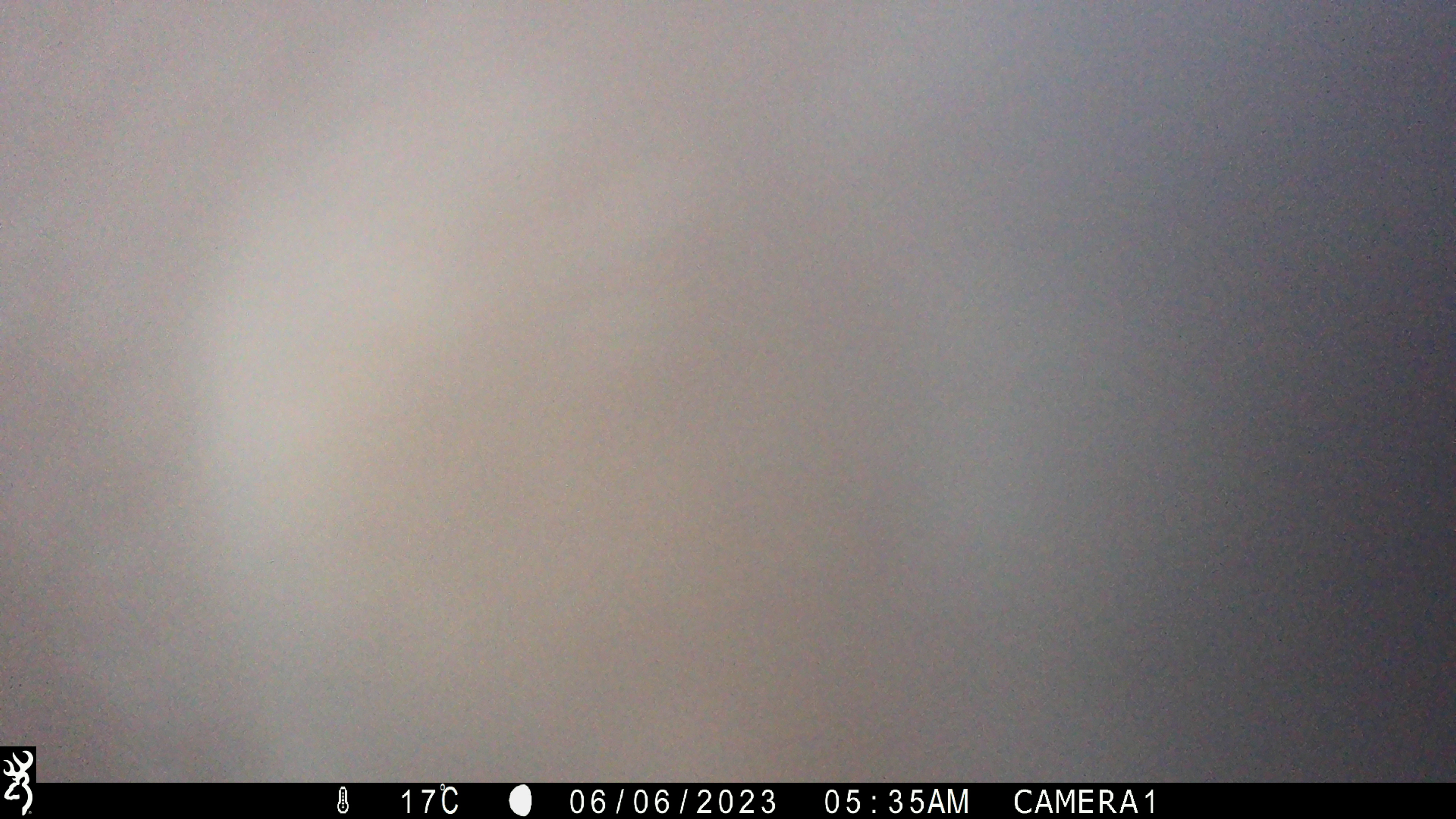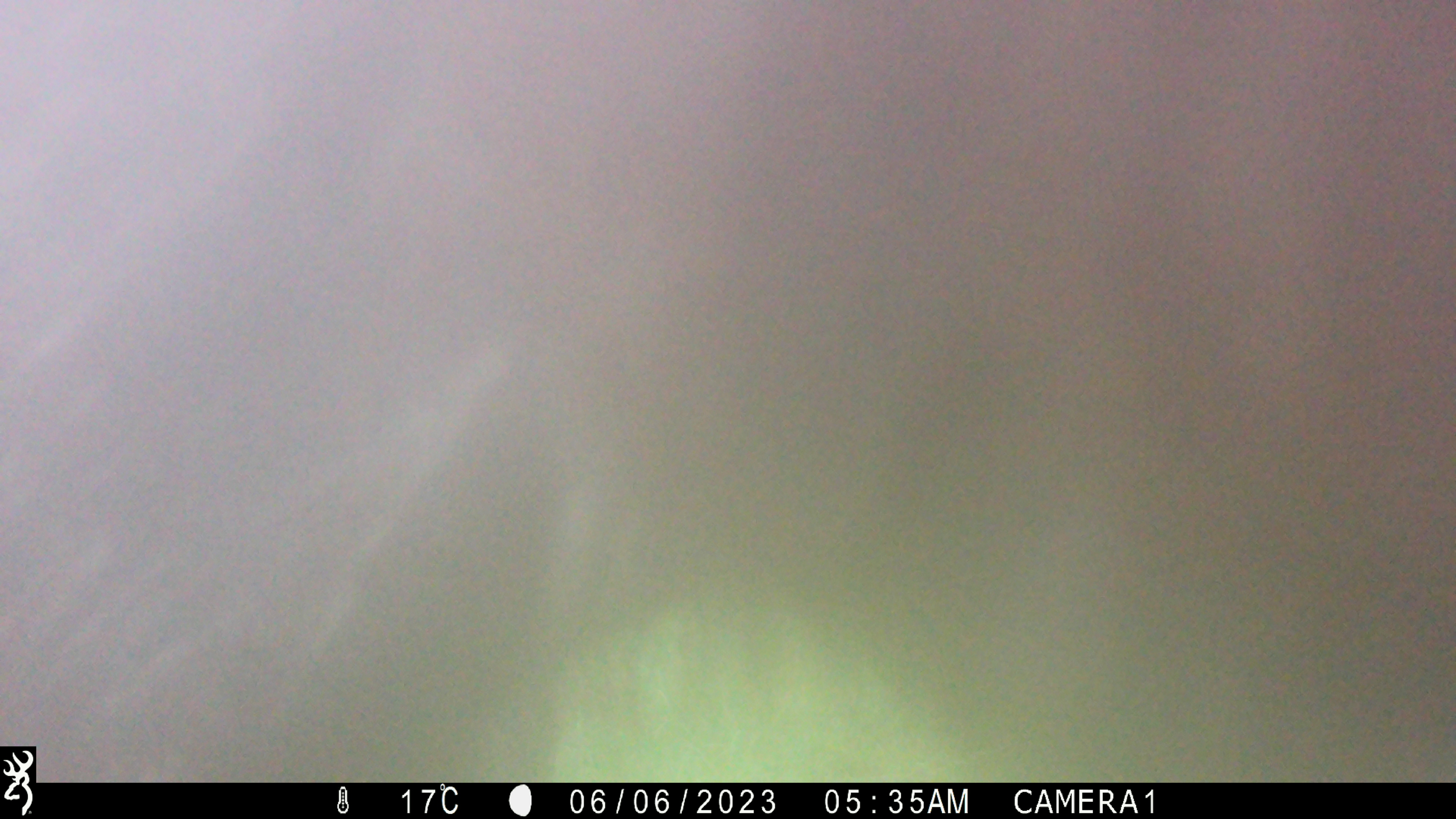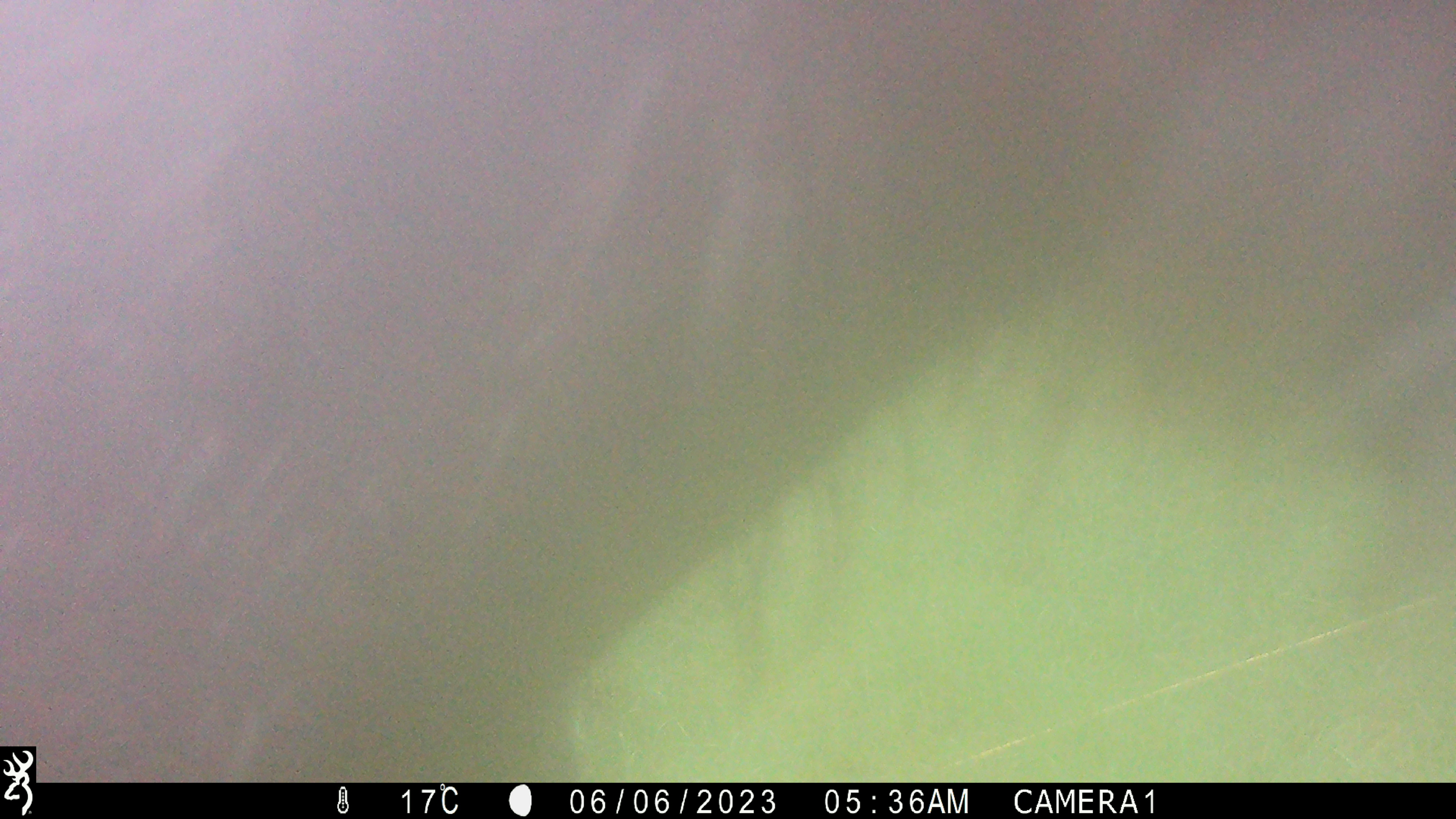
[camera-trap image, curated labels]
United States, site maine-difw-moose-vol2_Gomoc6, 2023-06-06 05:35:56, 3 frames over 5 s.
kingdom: Animalia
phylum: Chordata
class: Mammalia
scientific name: Mammalia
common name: mammal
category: mammal sp.